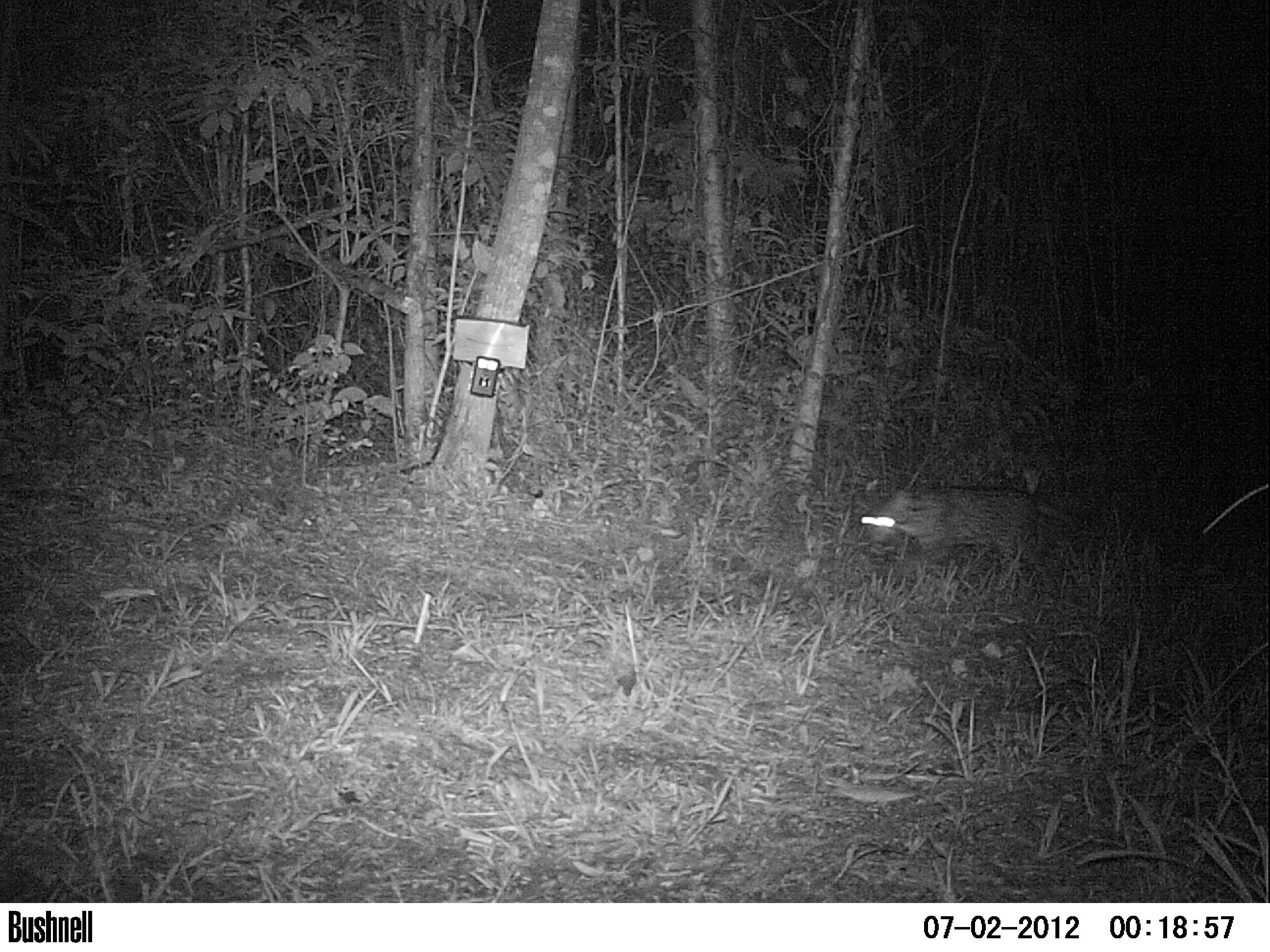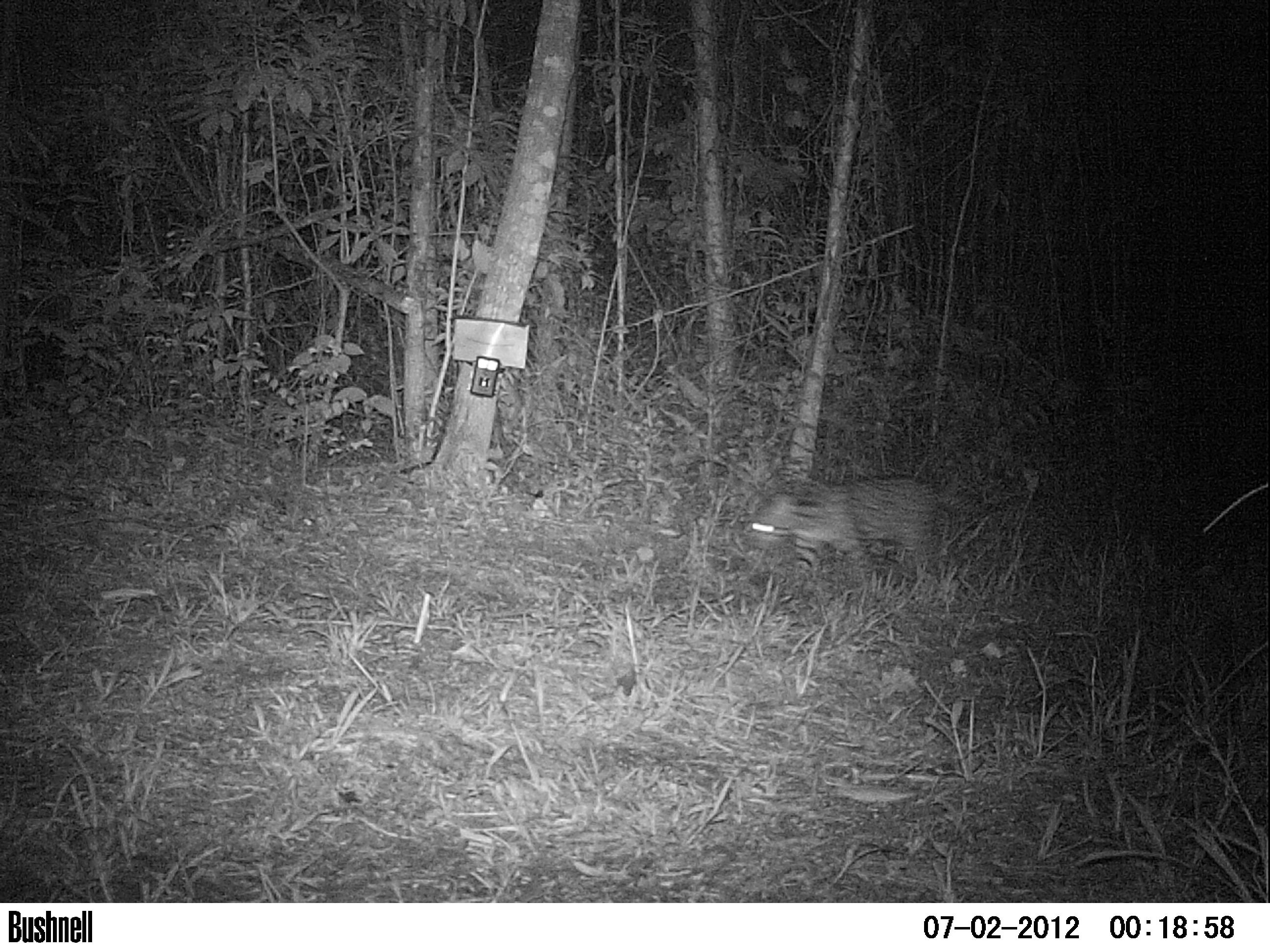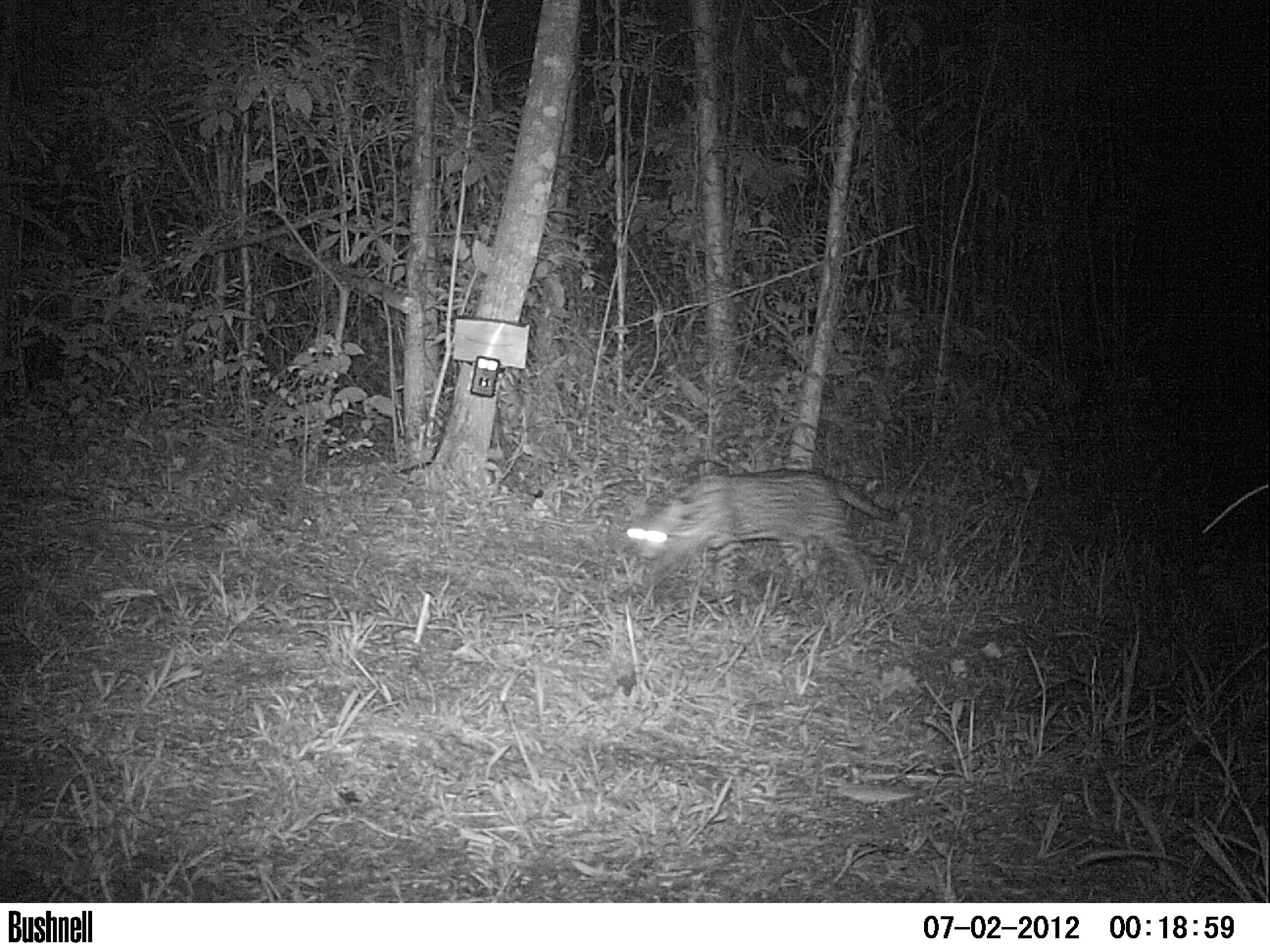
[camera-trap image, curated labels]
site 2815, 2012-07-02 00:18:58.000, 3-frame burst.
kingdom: Animalia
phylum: Chordata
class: Mammalia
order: Carnivora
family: Felidae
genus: Leopardus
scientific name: Leopardus pardalis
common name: ocelot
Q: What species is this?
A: Leopardus pardalis (ocelot).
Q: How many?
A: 1.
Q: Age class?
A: Adult.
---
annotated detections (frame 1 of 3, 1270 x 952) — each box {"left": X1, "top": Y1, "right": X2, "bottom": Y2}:
leopardus pardalis: {"left": 867, "top": 484, "right": 1088, "bottom": 593}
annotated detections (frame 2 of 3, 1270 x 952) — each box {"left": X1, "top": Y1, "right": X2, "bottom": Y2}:
leopardus pardalis: {"left": 746, "top": 474, "right": 989, "bottom": 591}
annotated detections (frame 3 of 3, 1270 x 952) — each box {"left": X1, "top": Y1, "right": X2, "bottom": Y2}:
leopardus pardalis: {"left": 623, "top": 467, "right": 899, "bottom": 603}